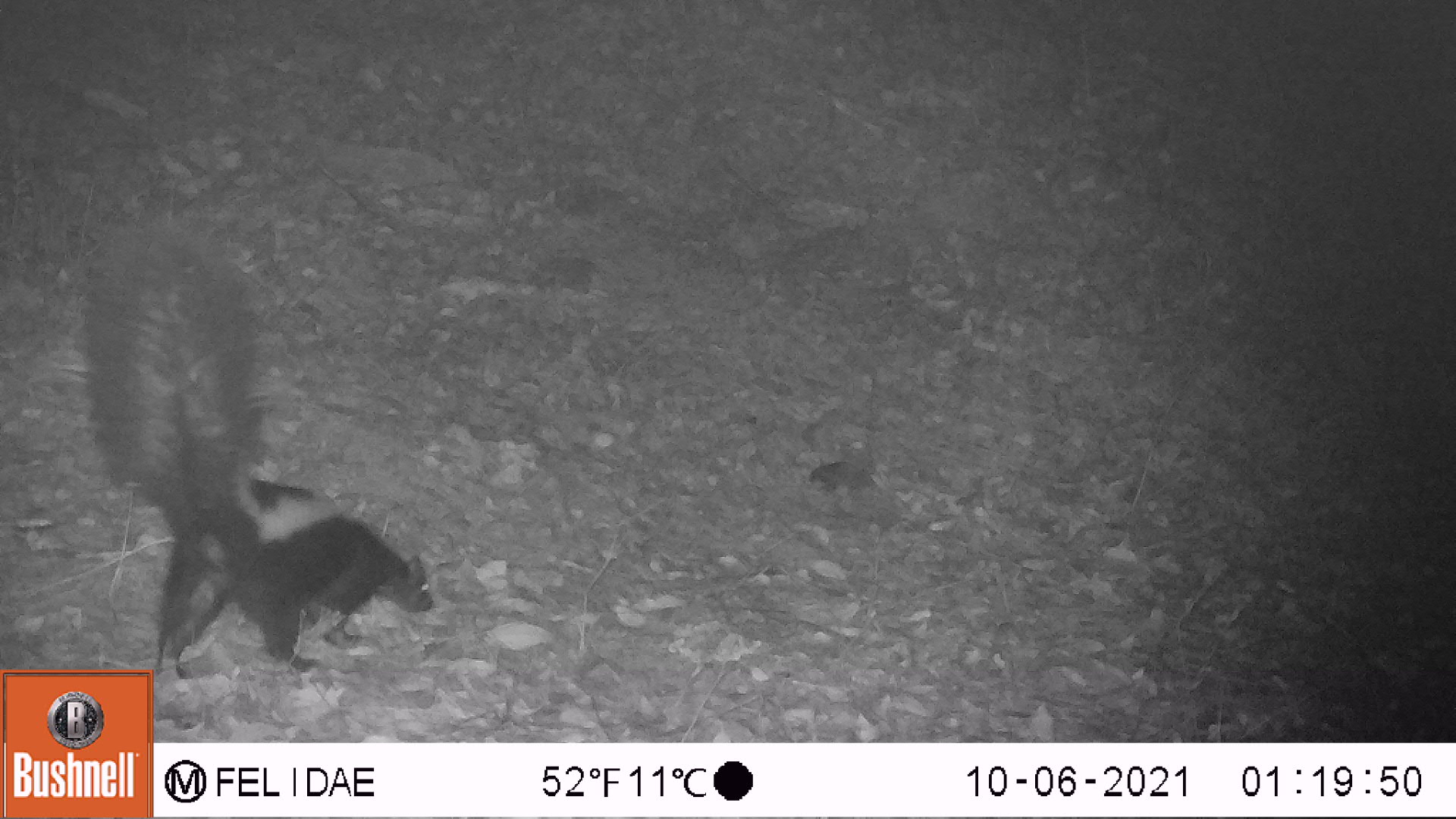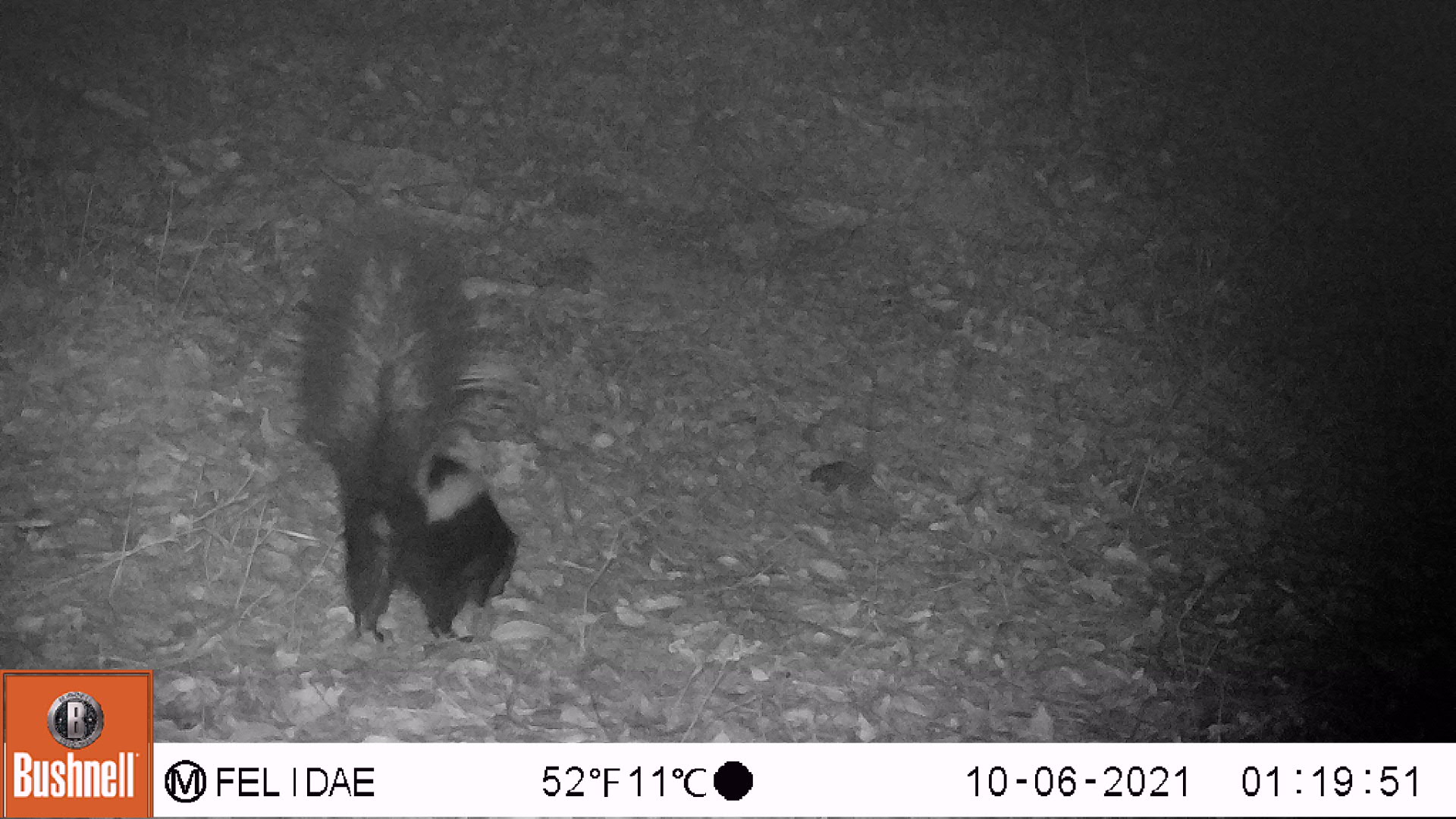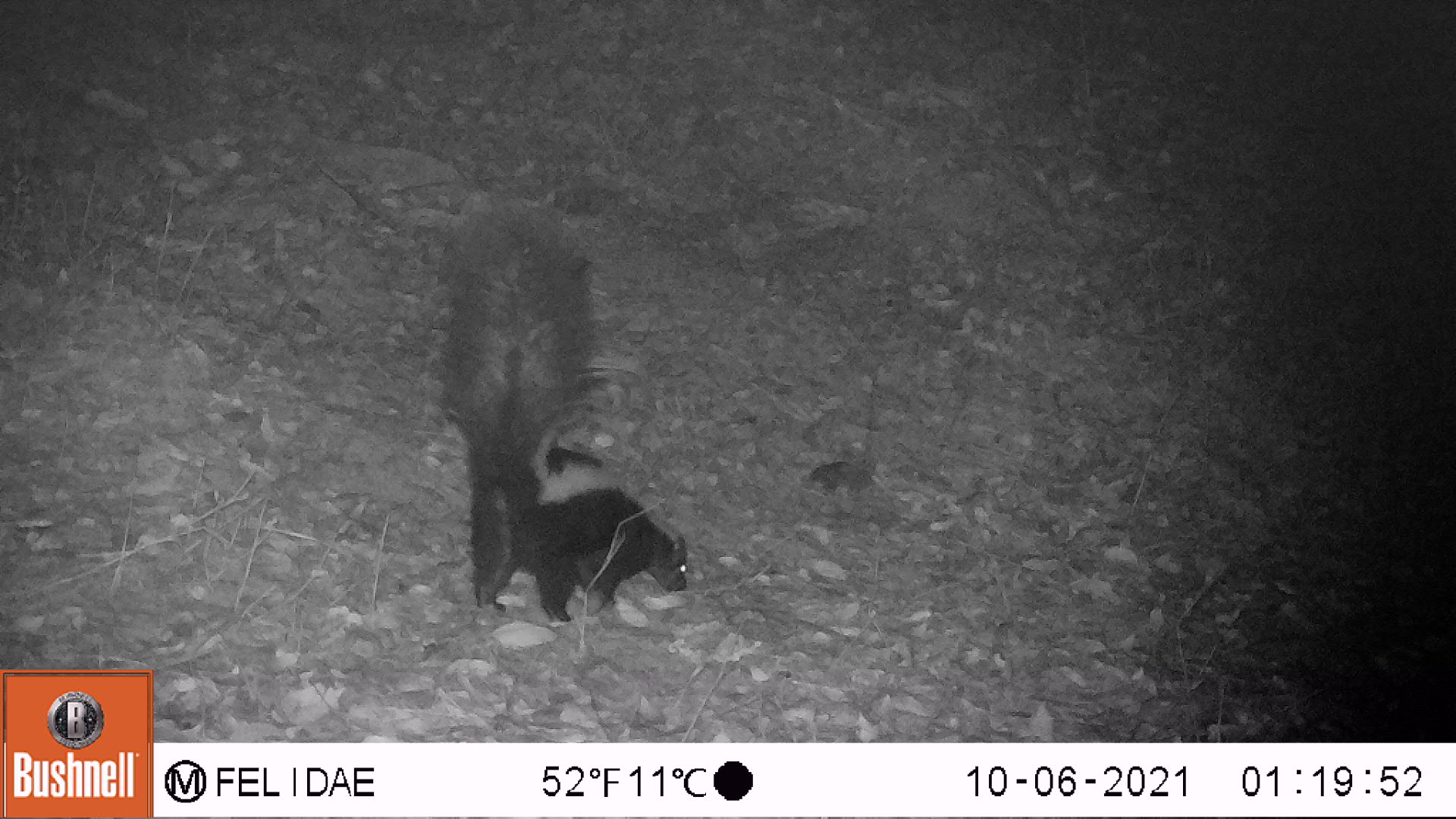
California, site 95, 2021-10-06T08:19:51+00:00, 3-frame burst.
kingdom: Animalia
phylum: Chordata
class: Mammalia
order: Carnivora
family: Mephitidae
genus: Mephitis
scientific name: Mephitis mephitis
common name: striped skunk